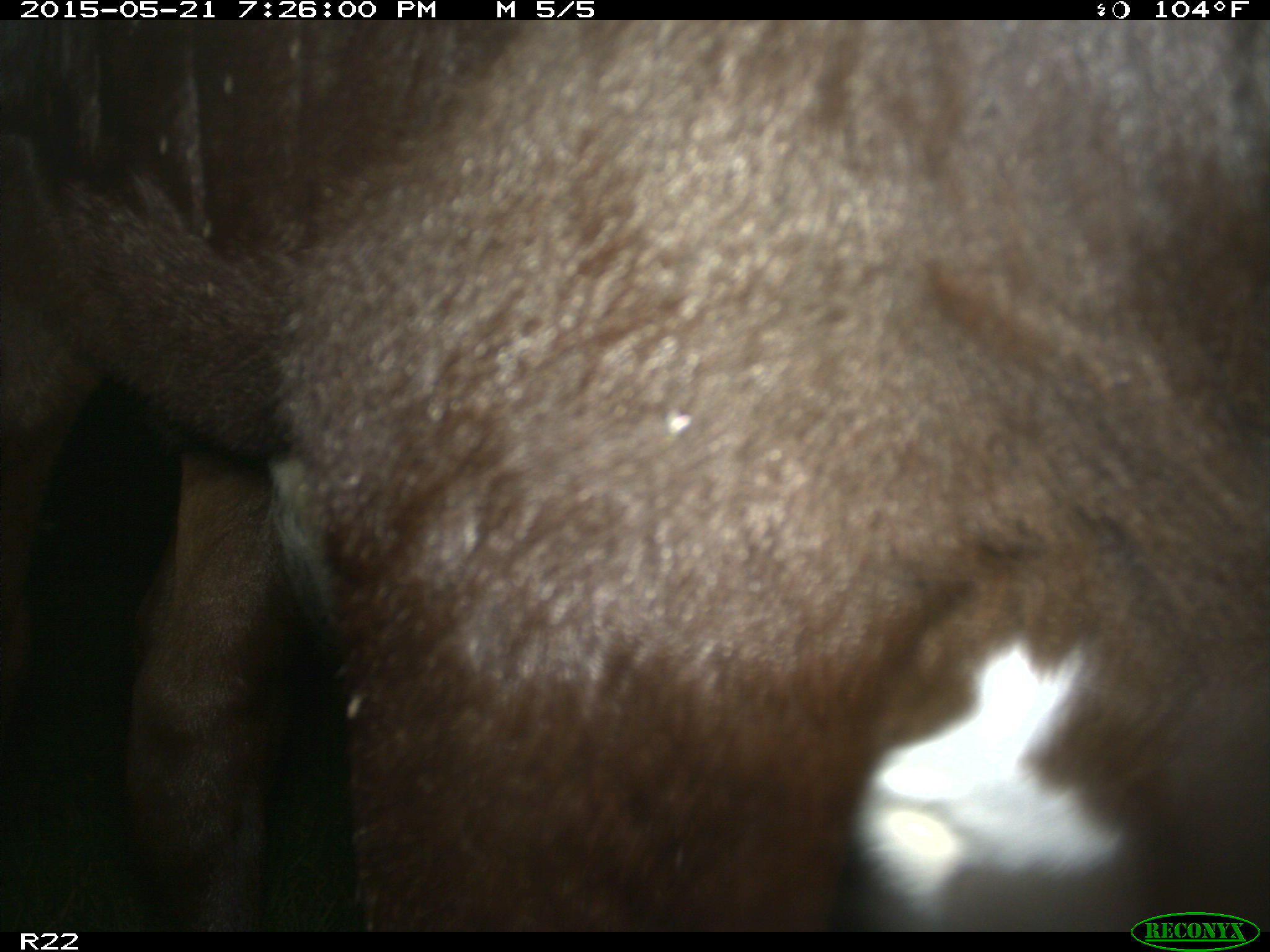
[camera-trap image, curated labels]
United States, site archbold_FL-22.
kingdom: Animalia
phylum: Chordata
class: Mammalia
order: Artiodactyla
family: Bovidae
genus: Bos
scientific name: Bos taurus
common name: domestic cow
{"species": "Bos taurus (domestic cow)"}